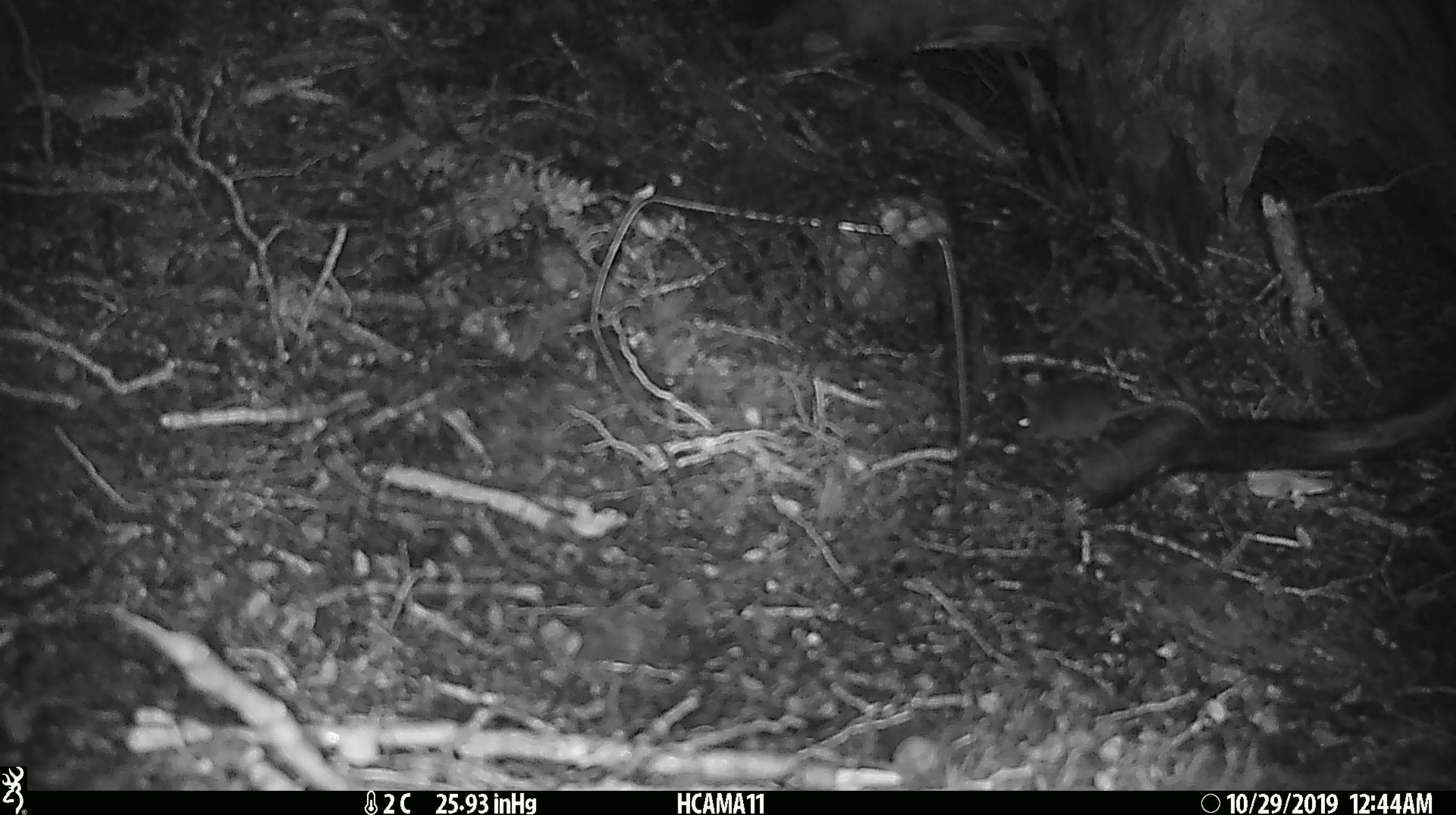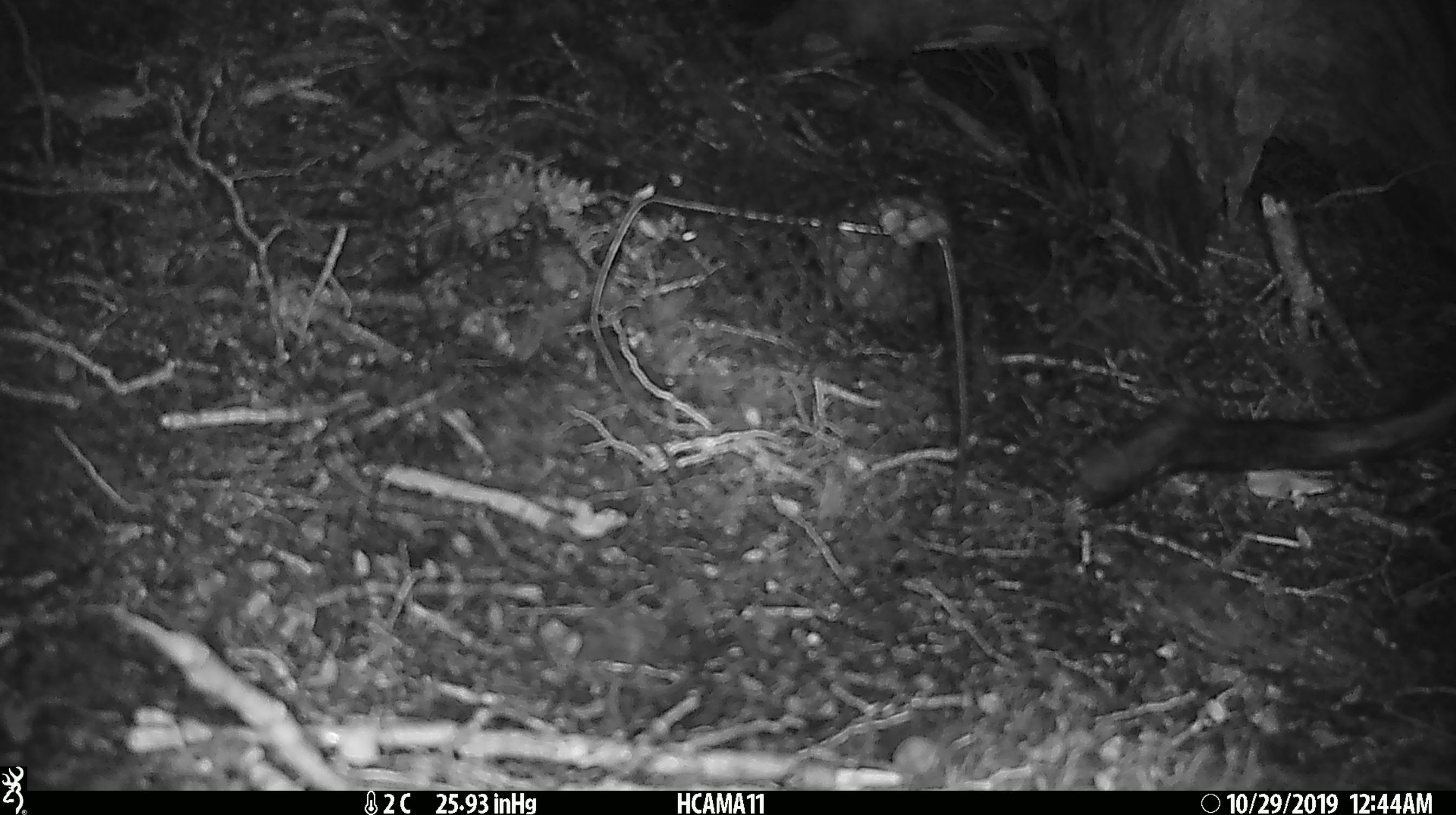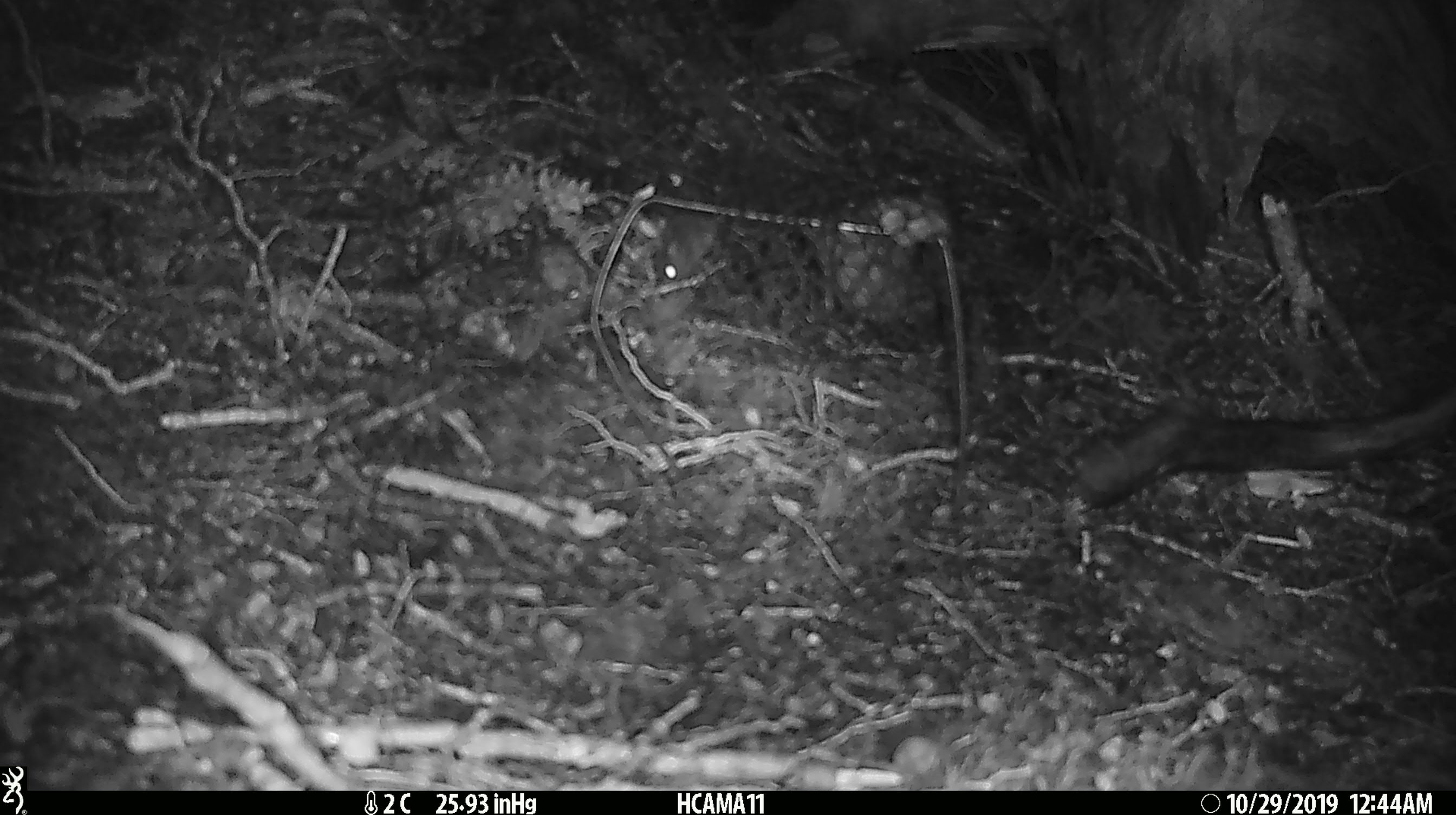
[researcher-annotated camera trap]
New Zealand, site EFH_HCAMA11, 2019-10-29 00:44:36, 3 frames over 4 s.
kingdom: Animalia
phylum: Chordata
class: Mammalia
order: Rodentia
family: Muridae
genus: Mus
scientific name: Mus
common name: mouse